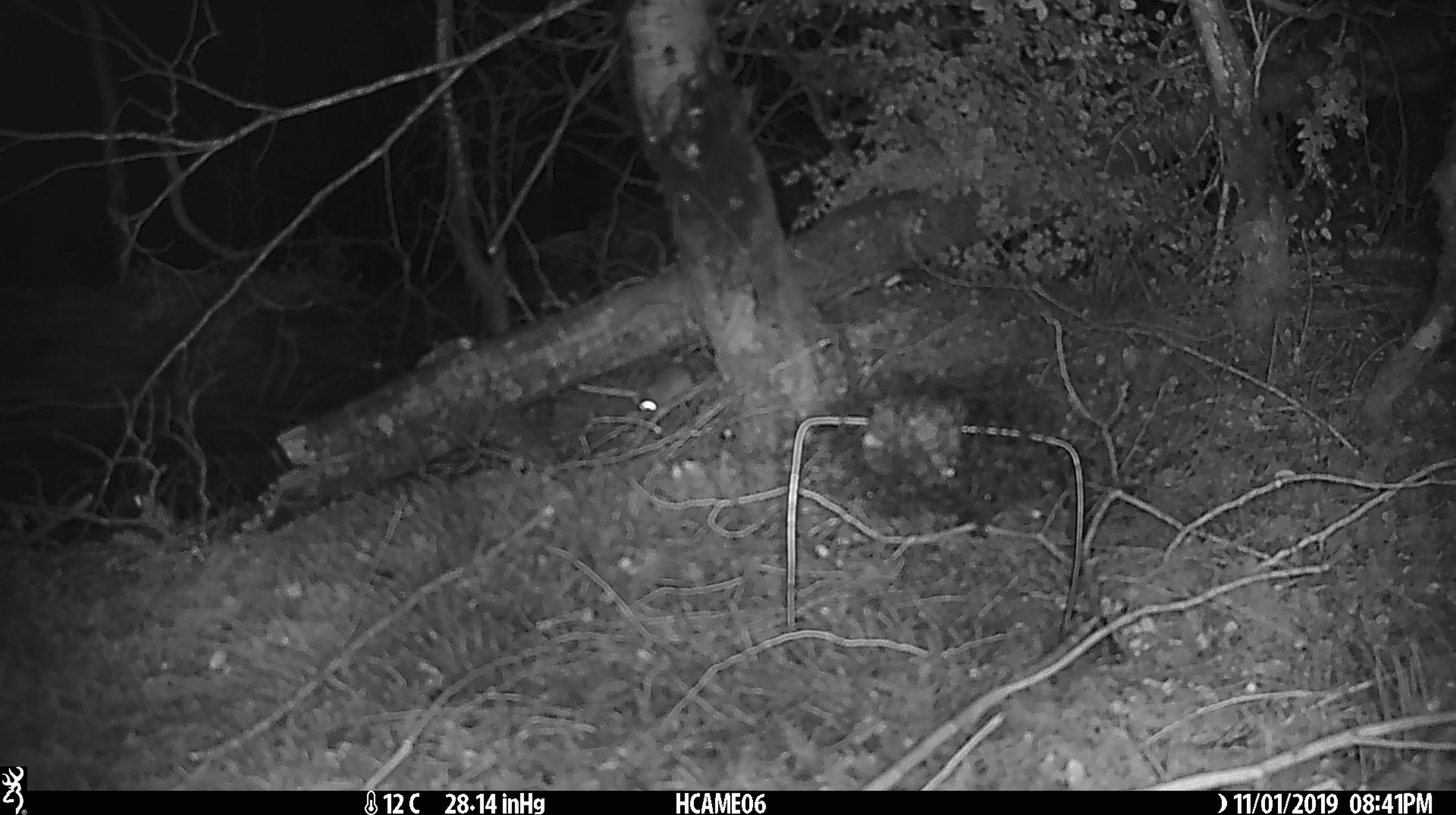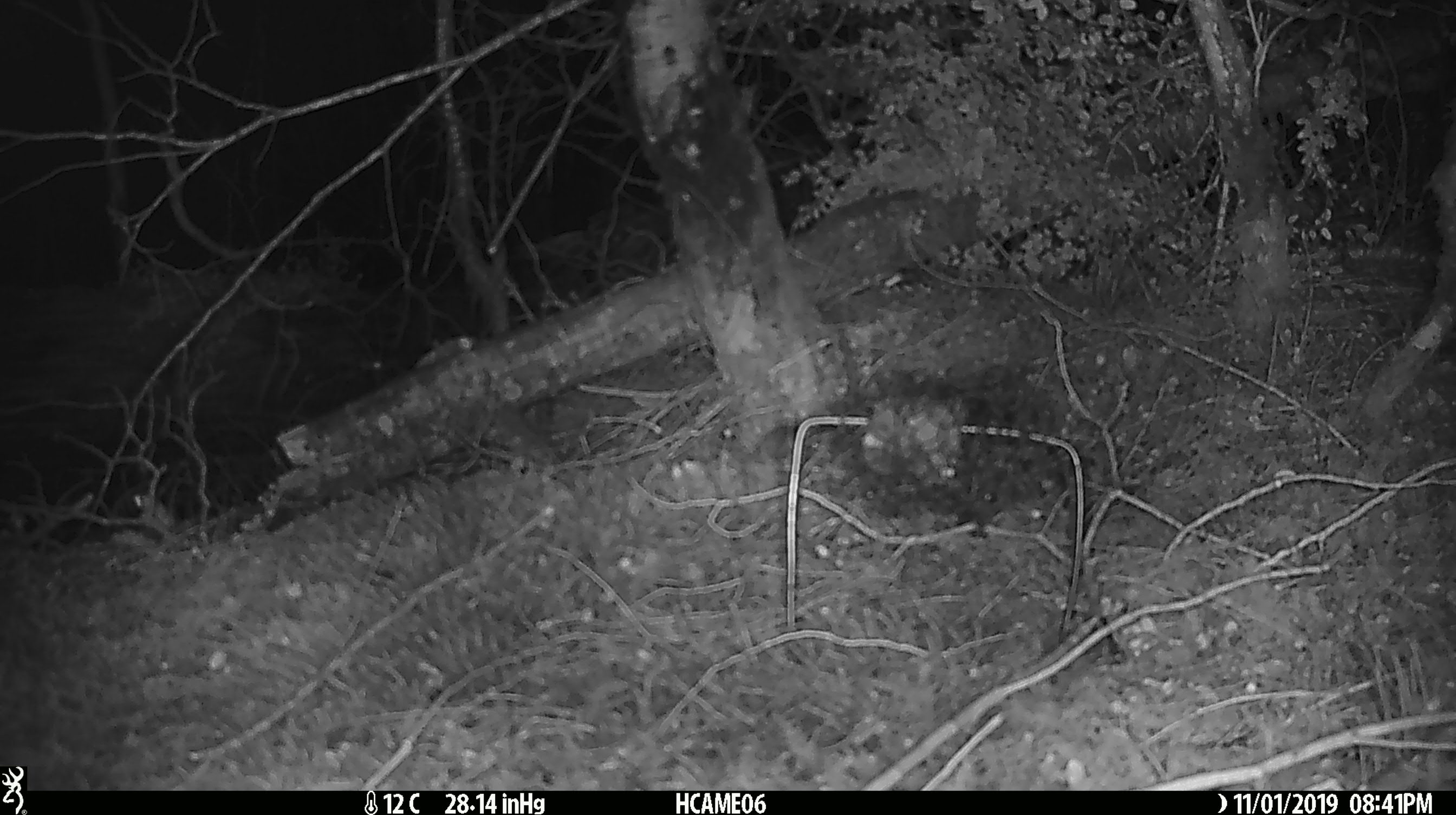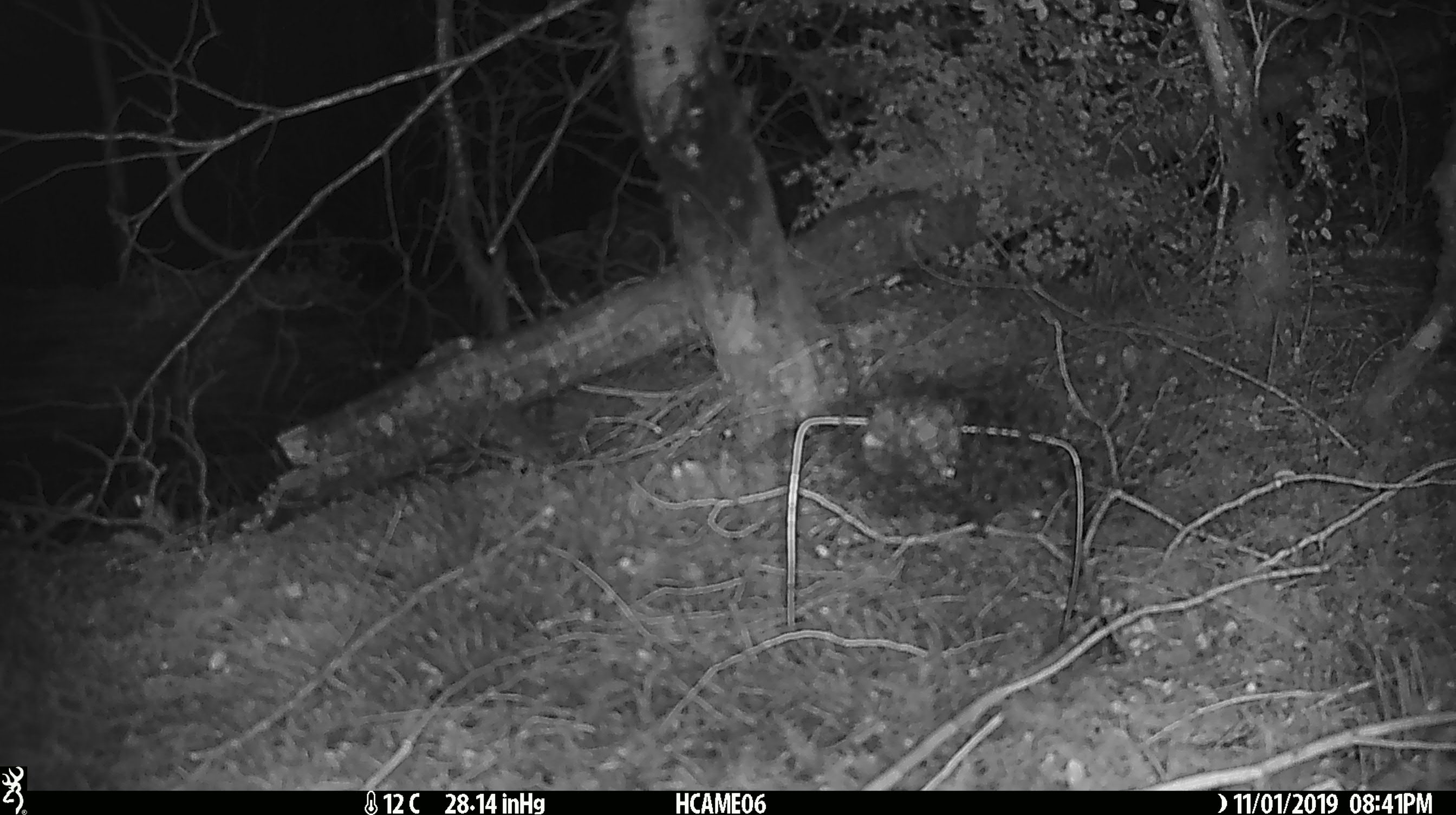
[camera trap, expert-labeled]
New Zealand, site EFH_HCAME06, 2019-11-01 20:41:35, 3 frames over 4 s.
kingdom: Animalia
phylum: Chordata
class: Mammalia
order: Rodentia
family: Muridae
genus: Mus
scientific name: Mus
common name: mouse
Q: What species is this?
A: Mouse (Mus).